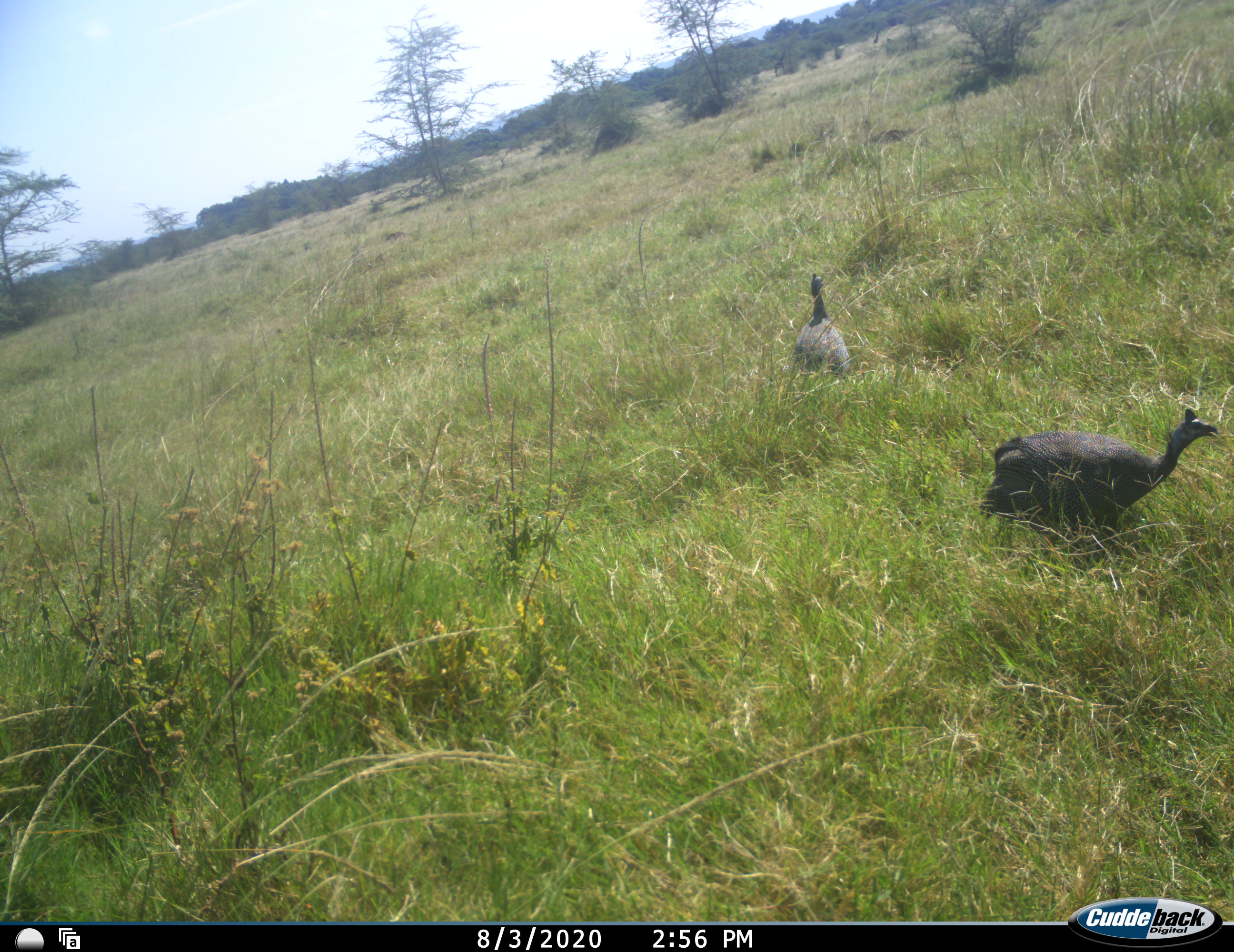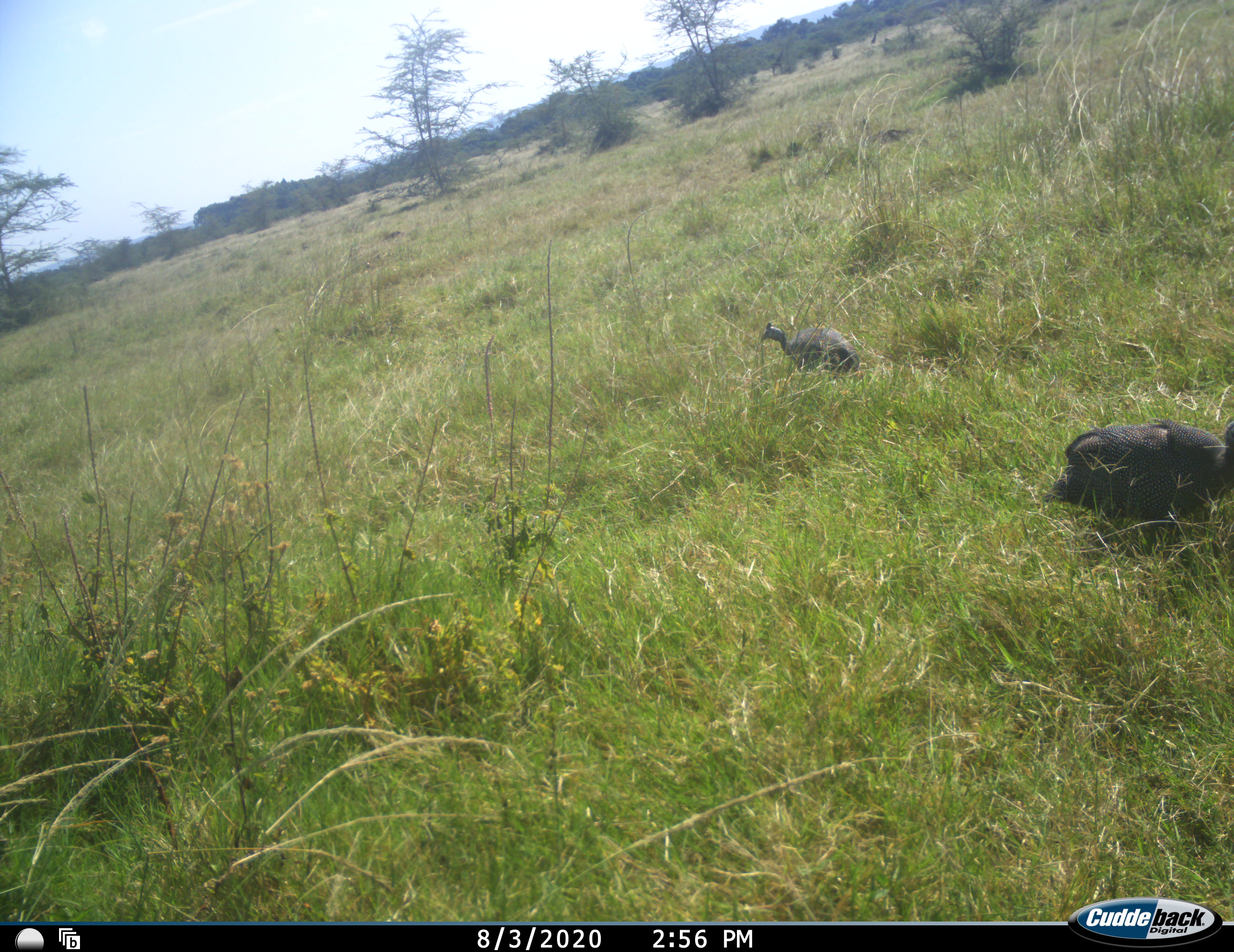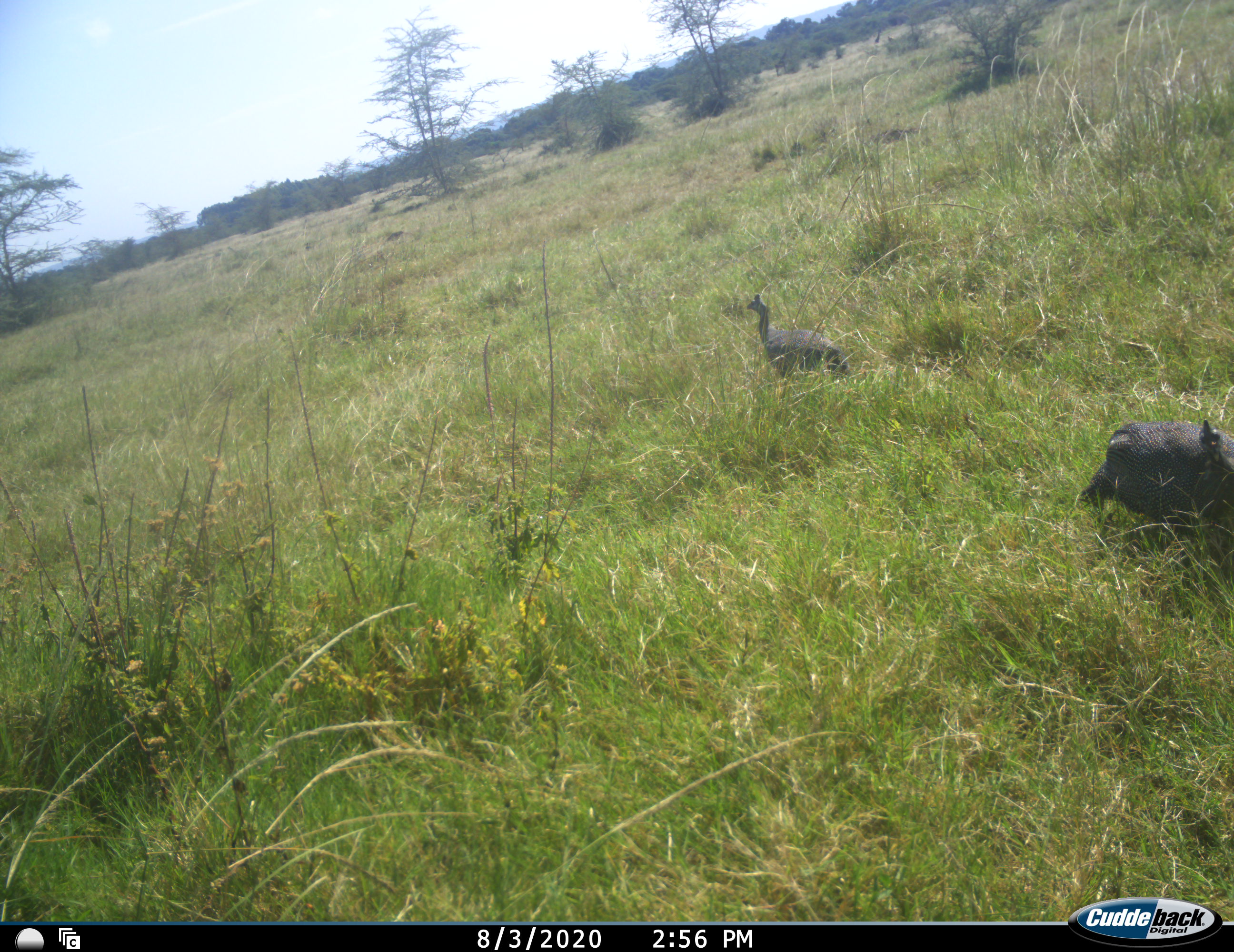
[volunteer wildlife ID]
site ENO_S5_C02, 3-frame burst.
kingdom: Animalia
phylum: Chordata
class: Aves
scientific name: Aves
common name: bird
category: birdother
Birdother (bird) (Aves), count 2. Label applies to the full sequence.